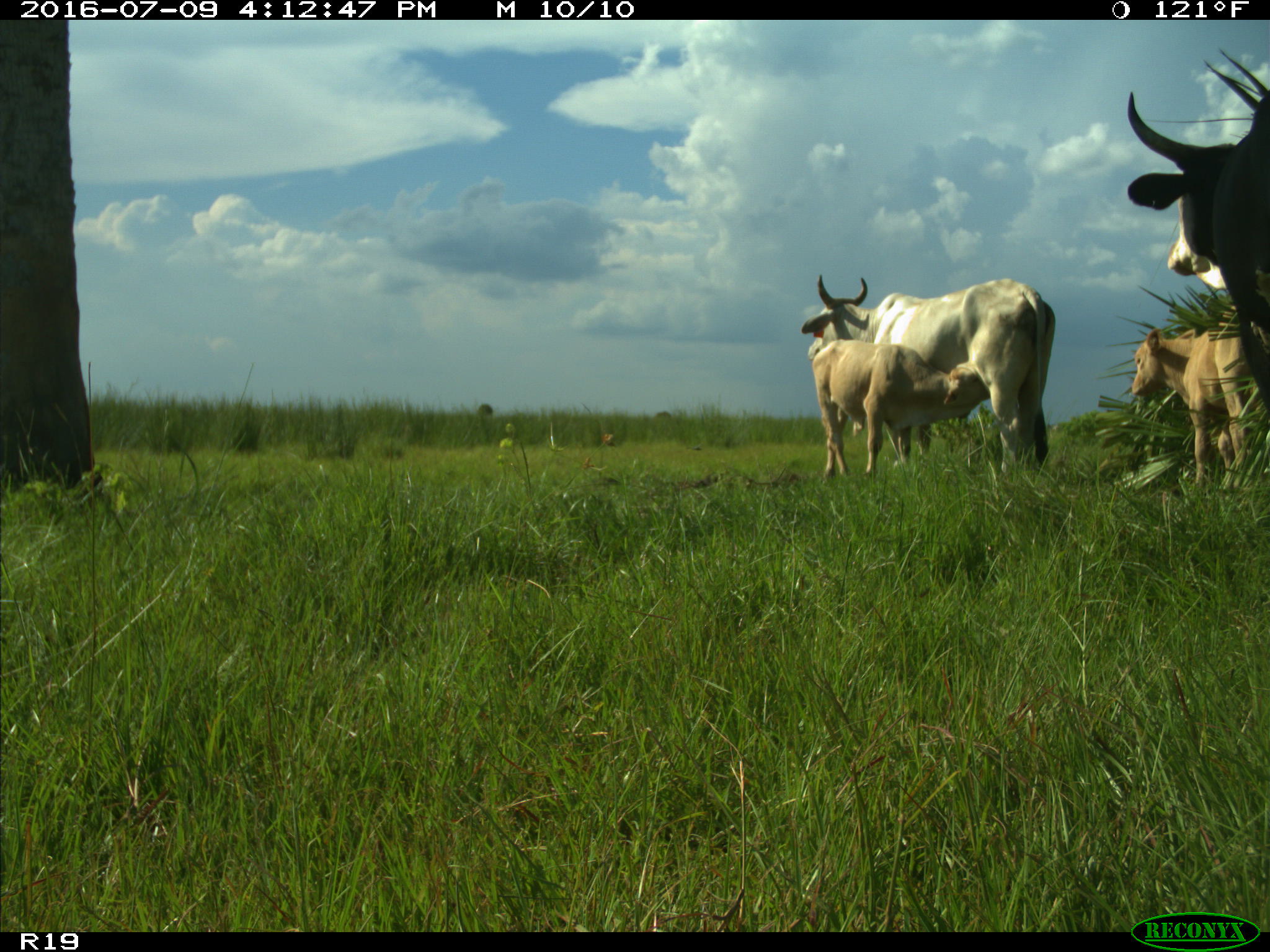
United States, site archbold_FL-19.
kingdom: Animalia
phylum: Chordata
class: Mammalia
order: Artiodactyla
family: Bovidae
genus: Bos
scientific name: Bos taurus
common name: domestic cow